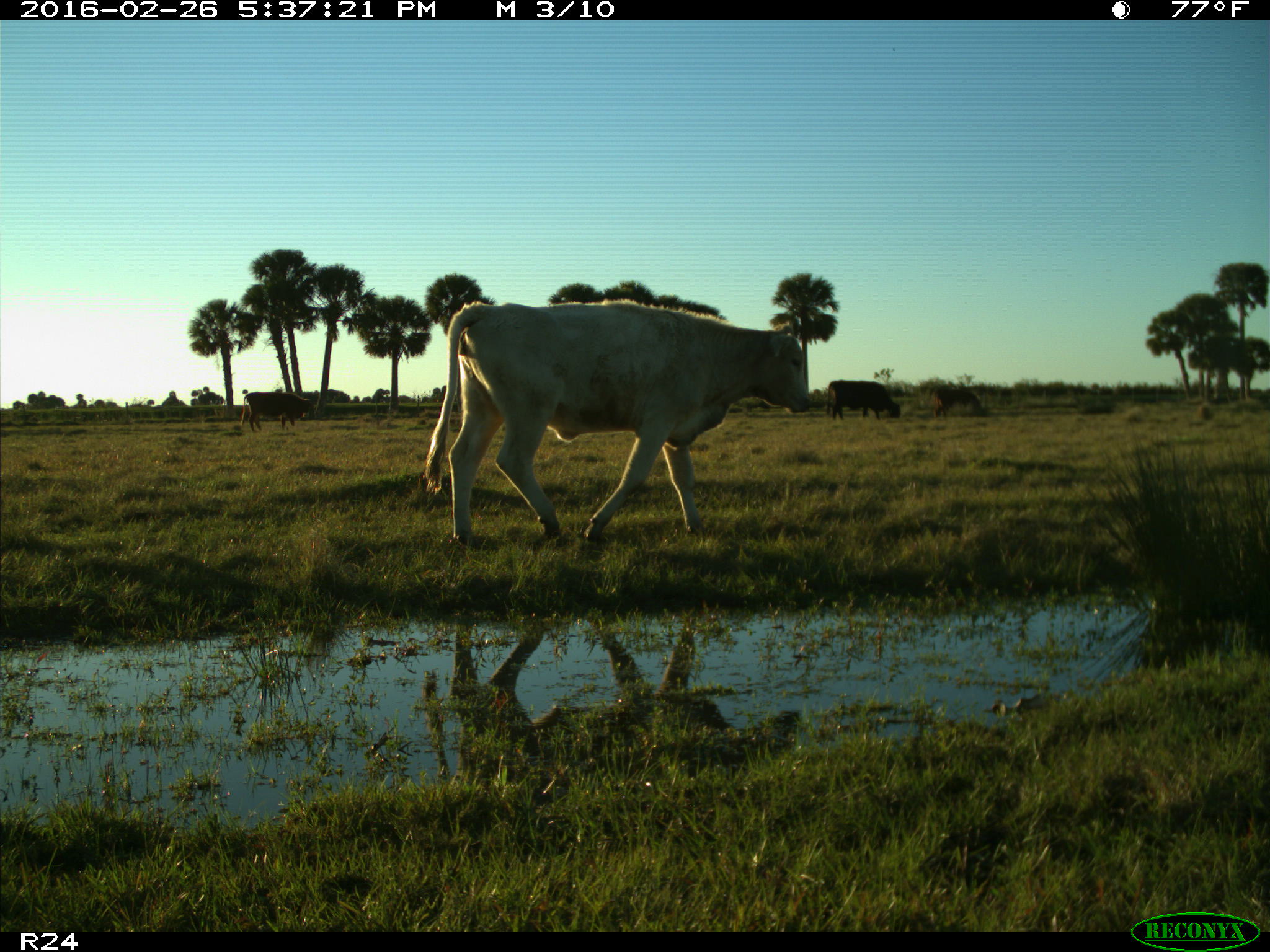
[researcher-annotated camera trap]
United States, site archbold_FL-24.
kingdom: Animalia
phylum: Chordata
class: Mammalia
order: Artiodactyla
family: Bovidae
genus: Bos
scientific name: Bos taurus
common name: domestic cow